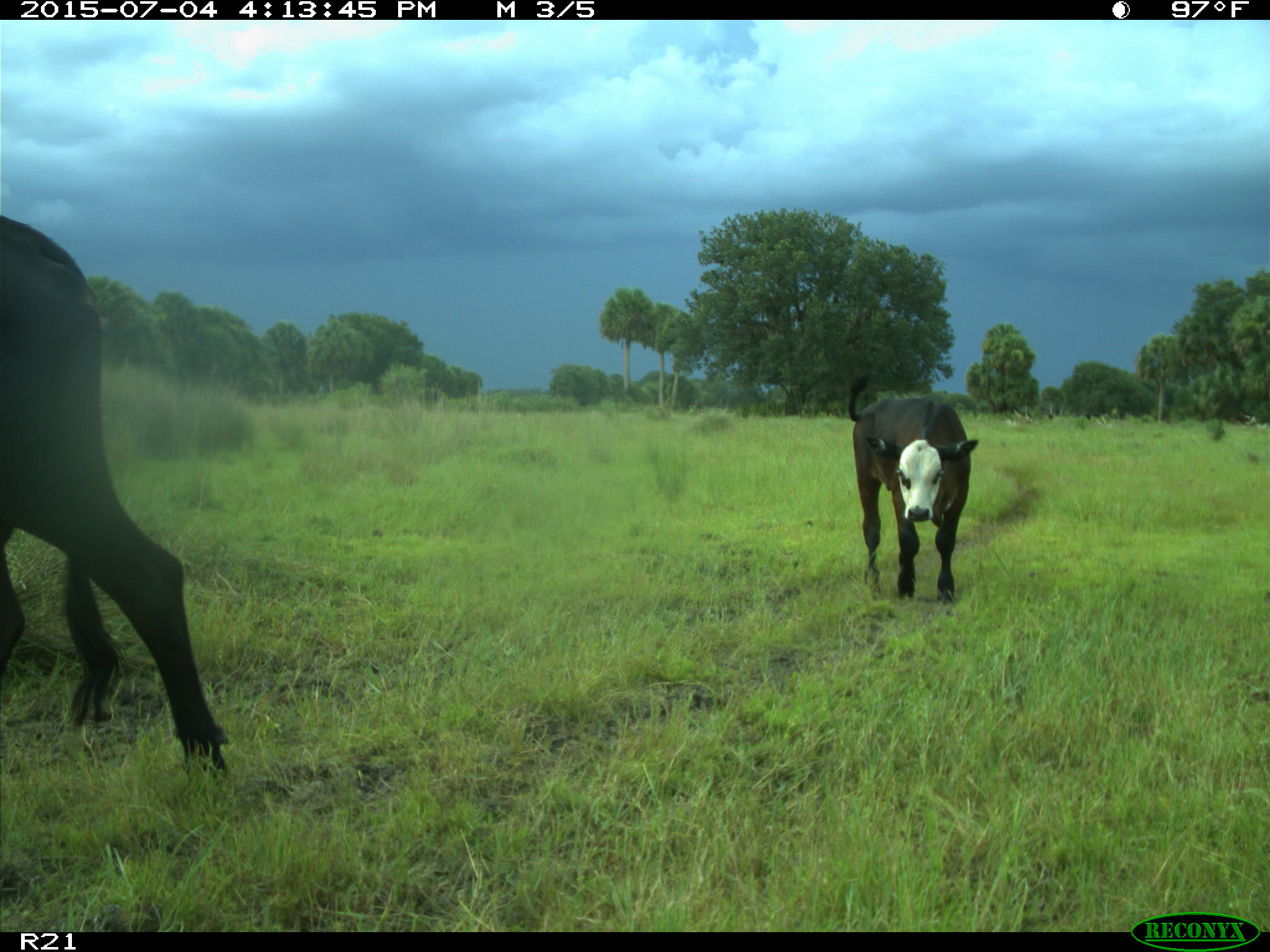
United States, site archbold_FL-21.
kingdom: Animalia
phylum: Chordata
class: Mammalia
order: Artiodactyla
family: Bovidae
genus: Bos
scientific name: Bos taurus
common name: domestic cow